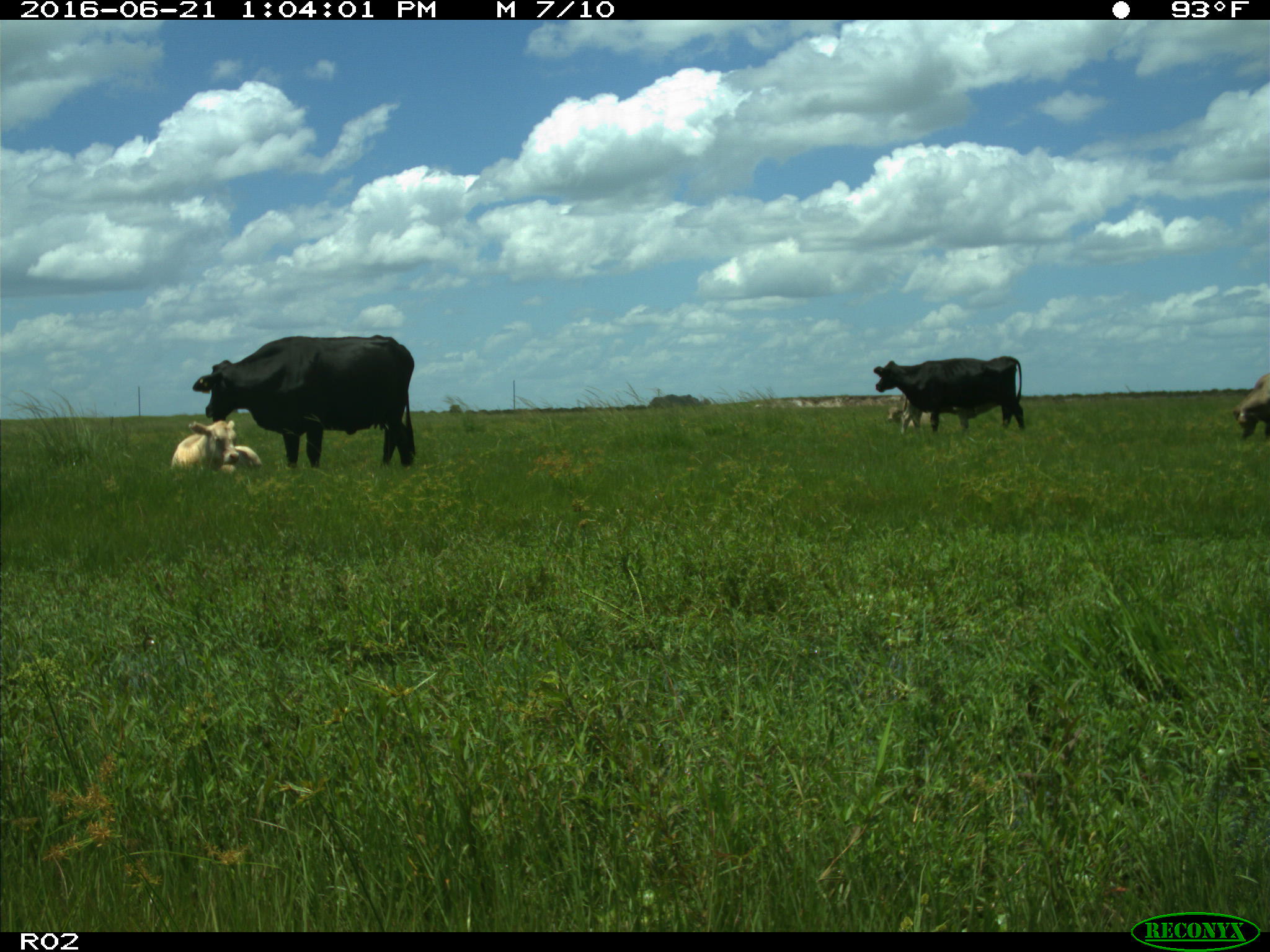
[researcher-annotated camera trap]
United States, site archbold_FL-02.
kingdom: Animalia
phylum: Chordata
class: Mammalia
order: Artiodactyla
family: Bovidae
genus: Bos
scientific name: Bos taurus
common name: domestic cow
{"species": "Bos taurus (domestic cow)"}